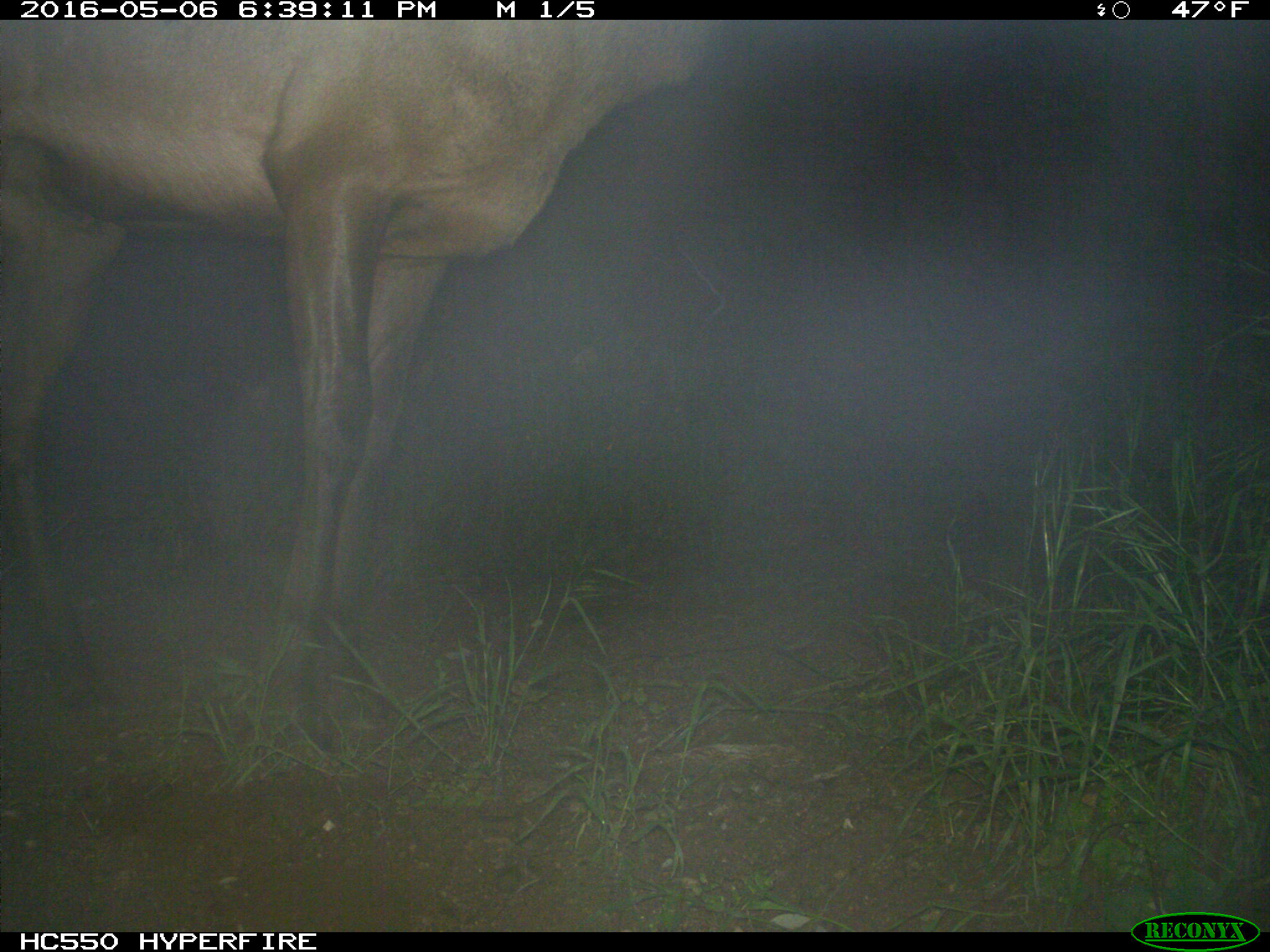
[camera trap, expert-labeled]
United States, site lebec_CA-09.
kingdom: Animalia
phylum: Chordata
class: Mammalia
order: Artiodactyla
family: Cervidae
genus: Cervus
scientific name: Cervus canadensis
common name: elk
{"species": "Cervus canadensis (elk)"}